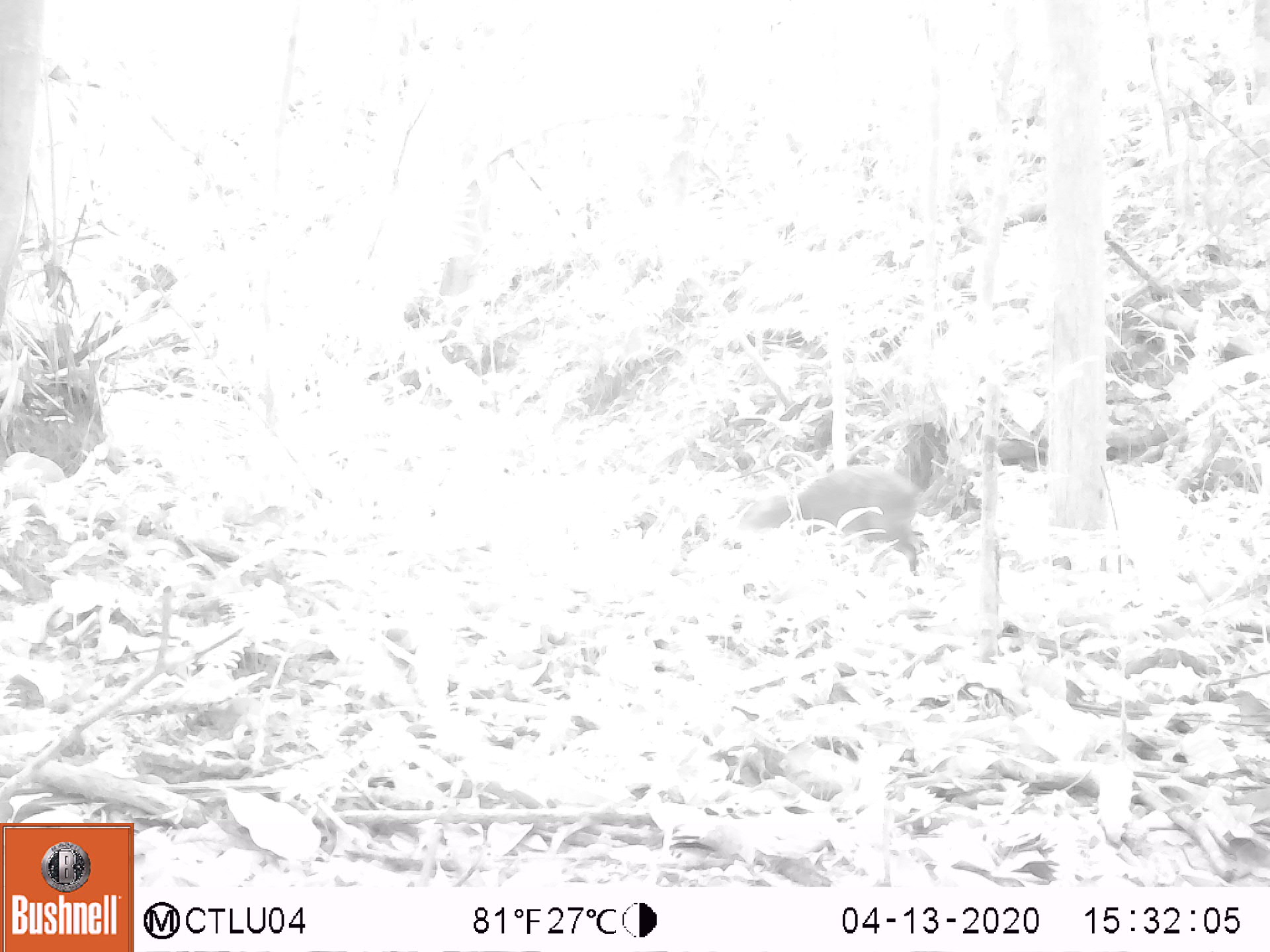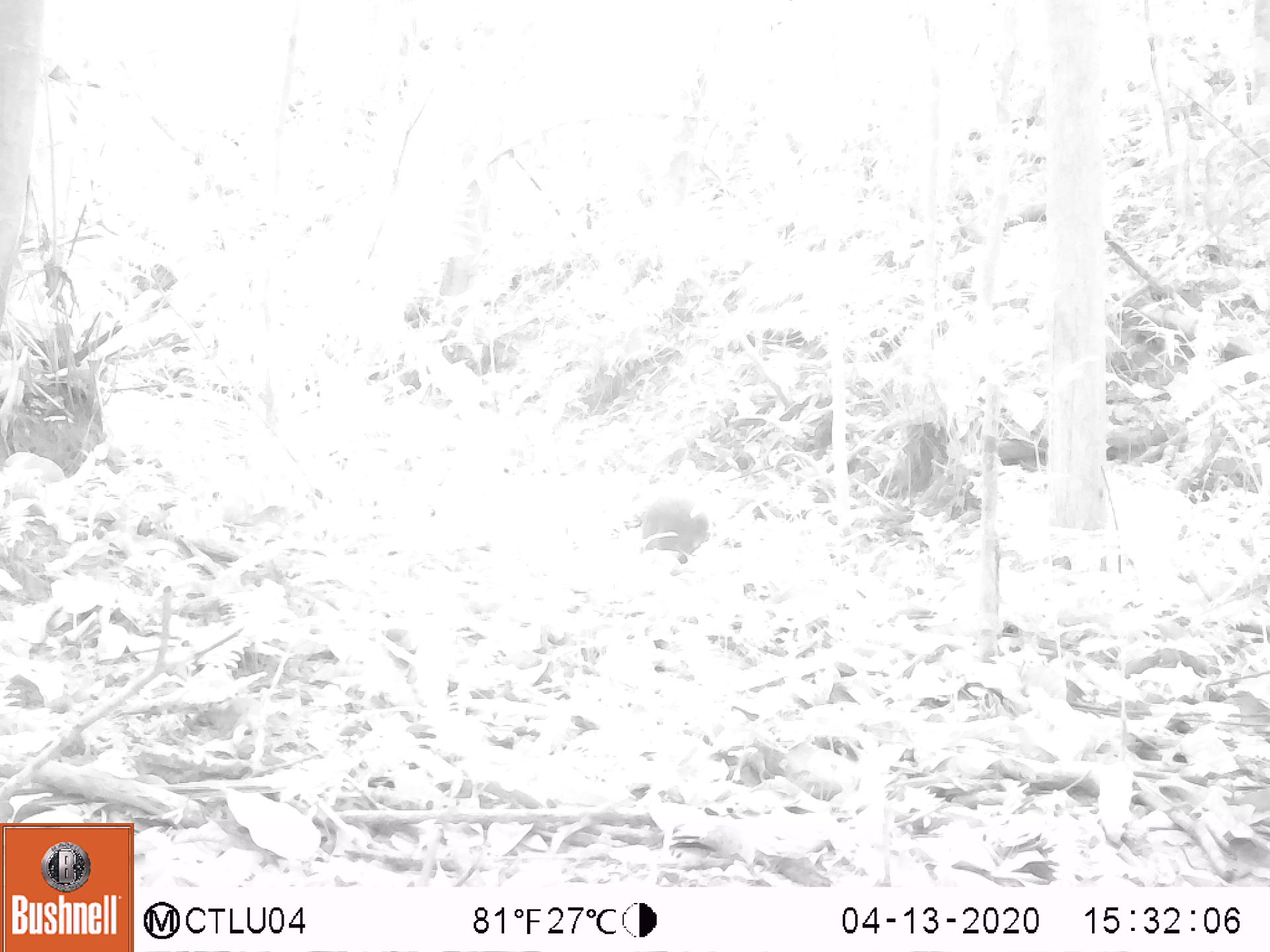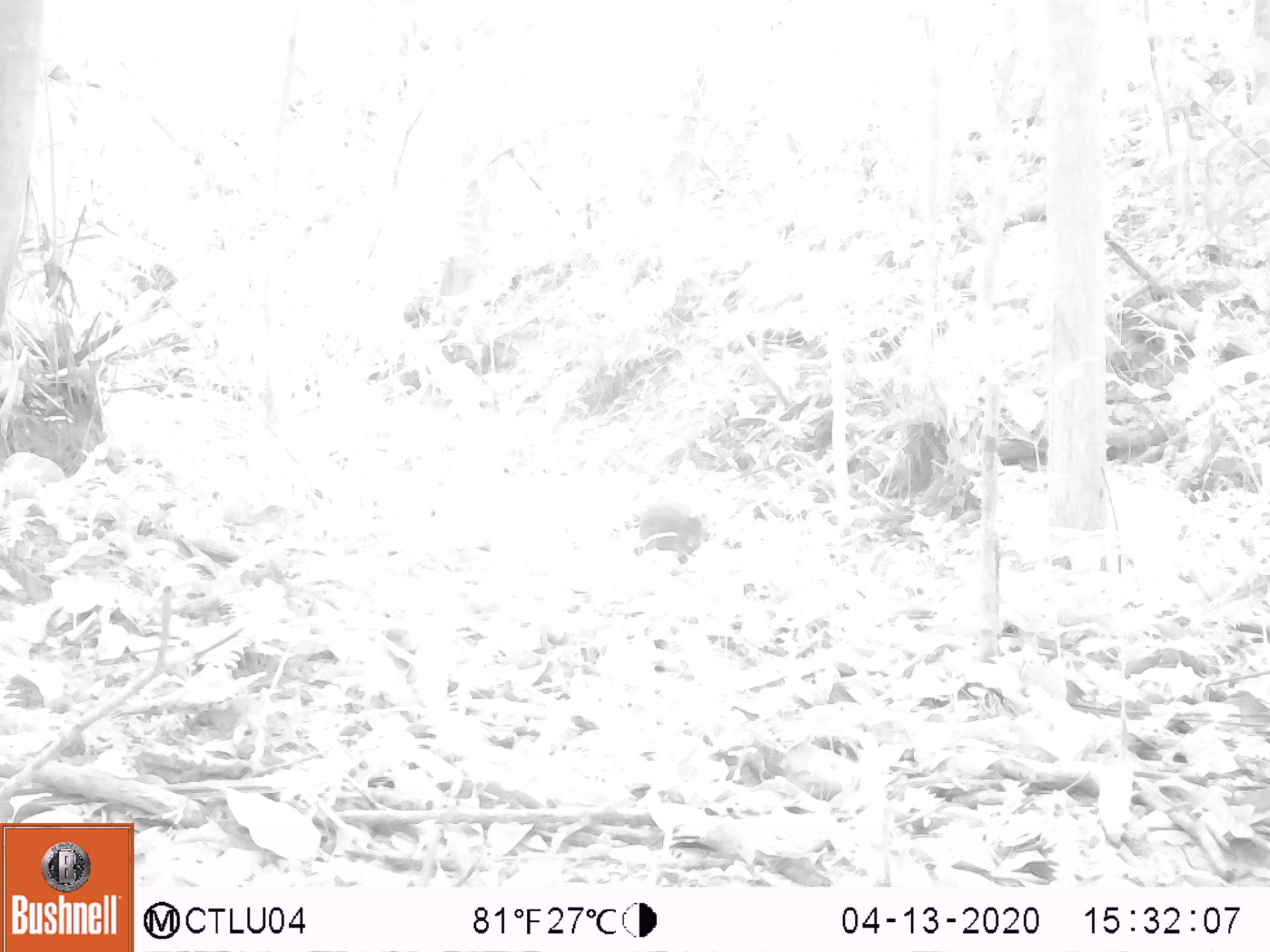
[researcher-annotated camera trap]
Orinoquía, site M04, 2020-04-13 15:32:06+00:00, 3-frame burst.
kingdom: Animalia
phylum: Chordata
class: Mammalia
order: Rodentia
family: Dasyproctidae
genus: Dasyprocta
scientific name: Dasyprocta fuliginosa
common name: black agouti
Black agouti (Dasyprocta fuliginosa).